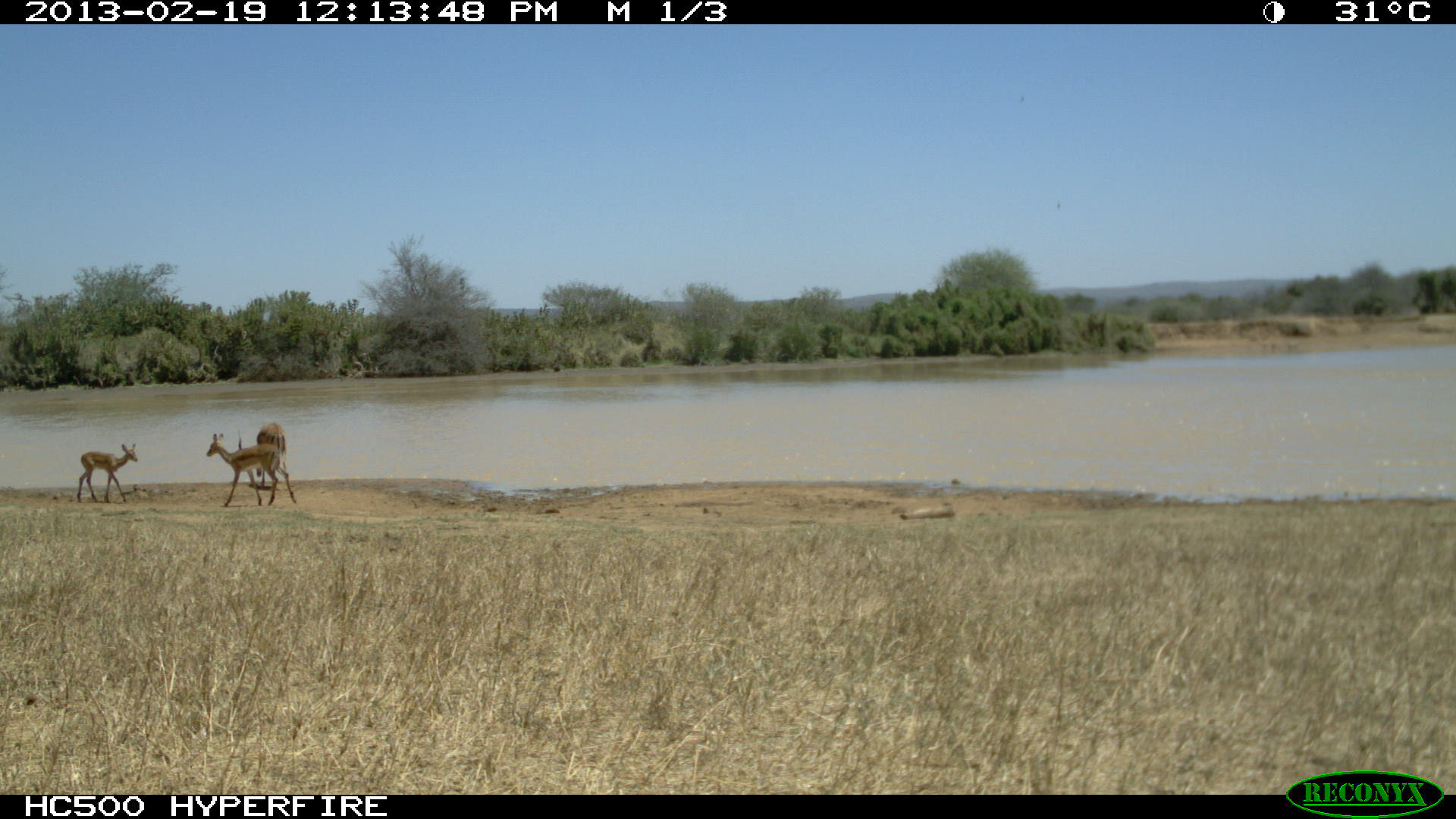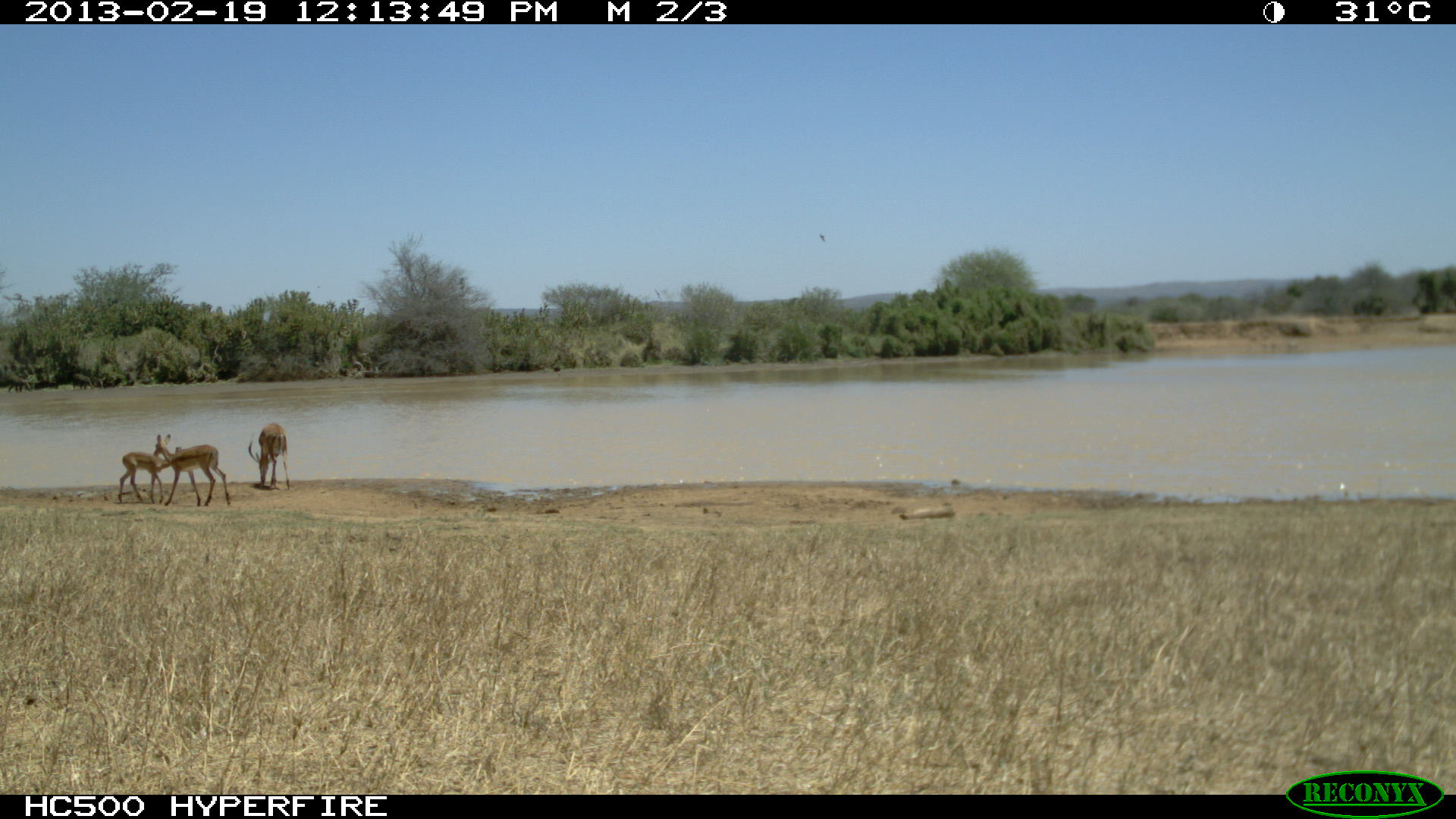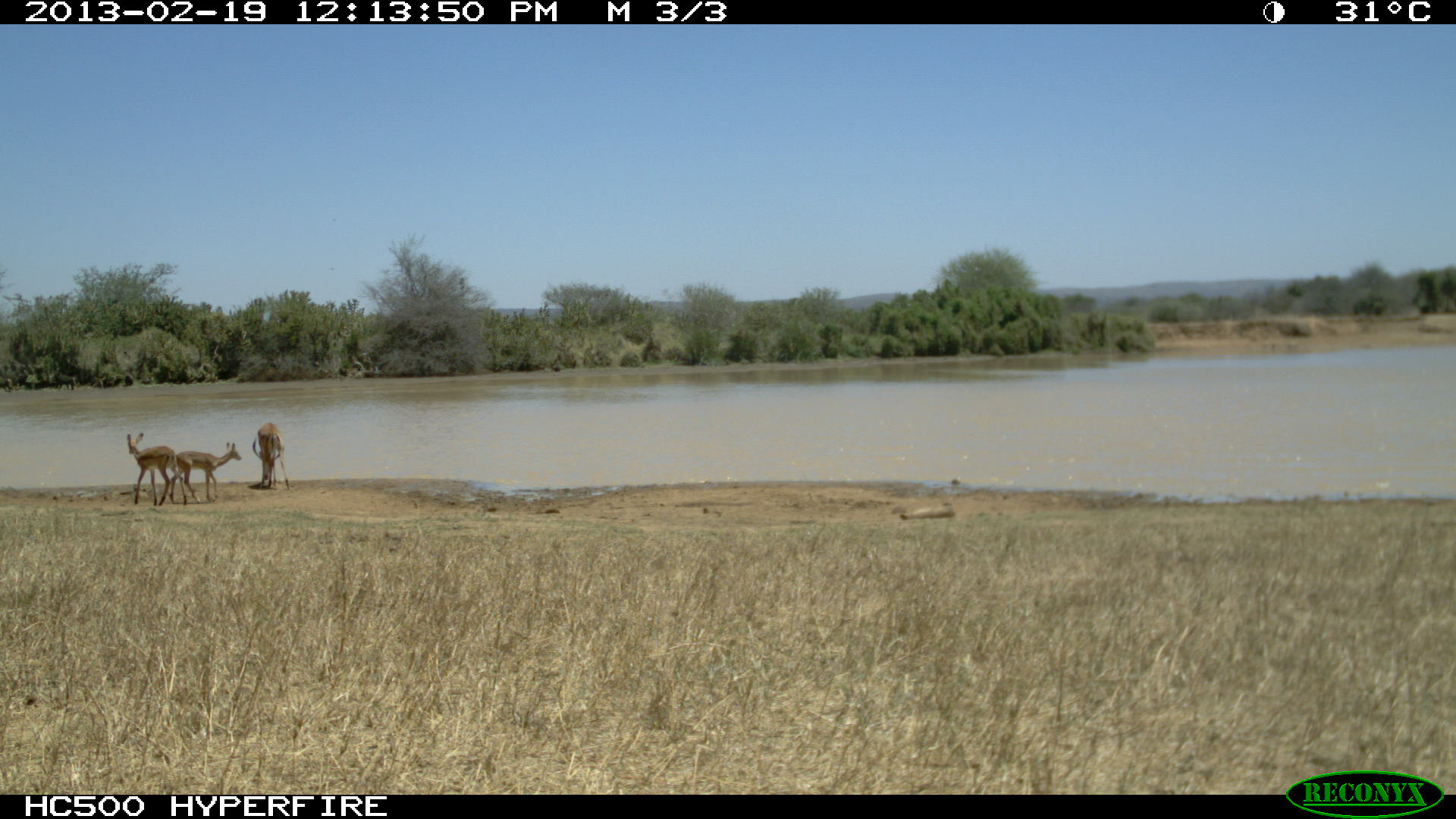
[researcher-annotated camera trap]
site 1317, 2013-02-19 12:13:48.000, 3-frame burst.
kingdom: Animalia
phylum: Chordata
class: Mammalia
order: Artiodactyla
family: Bovidae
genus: Aepyceros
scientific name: Aepyceros melampus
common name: impala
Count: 1.